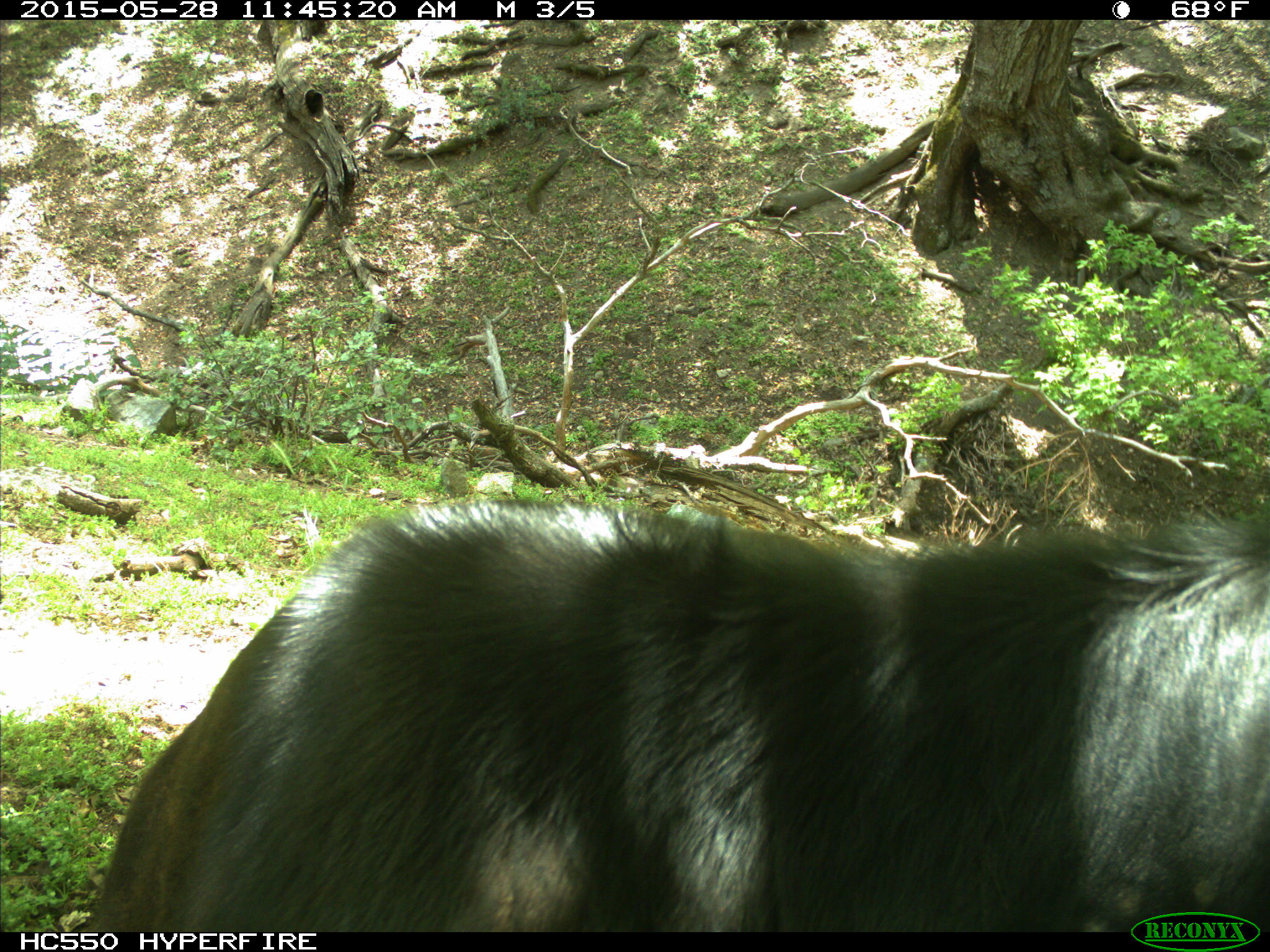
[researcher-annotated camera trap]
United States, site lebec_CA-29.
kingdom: Animalia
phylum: Chordata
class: Mammalia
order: Artiodactyla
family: Bovidae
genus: Bos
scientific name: Bos taurus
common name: domestic cow